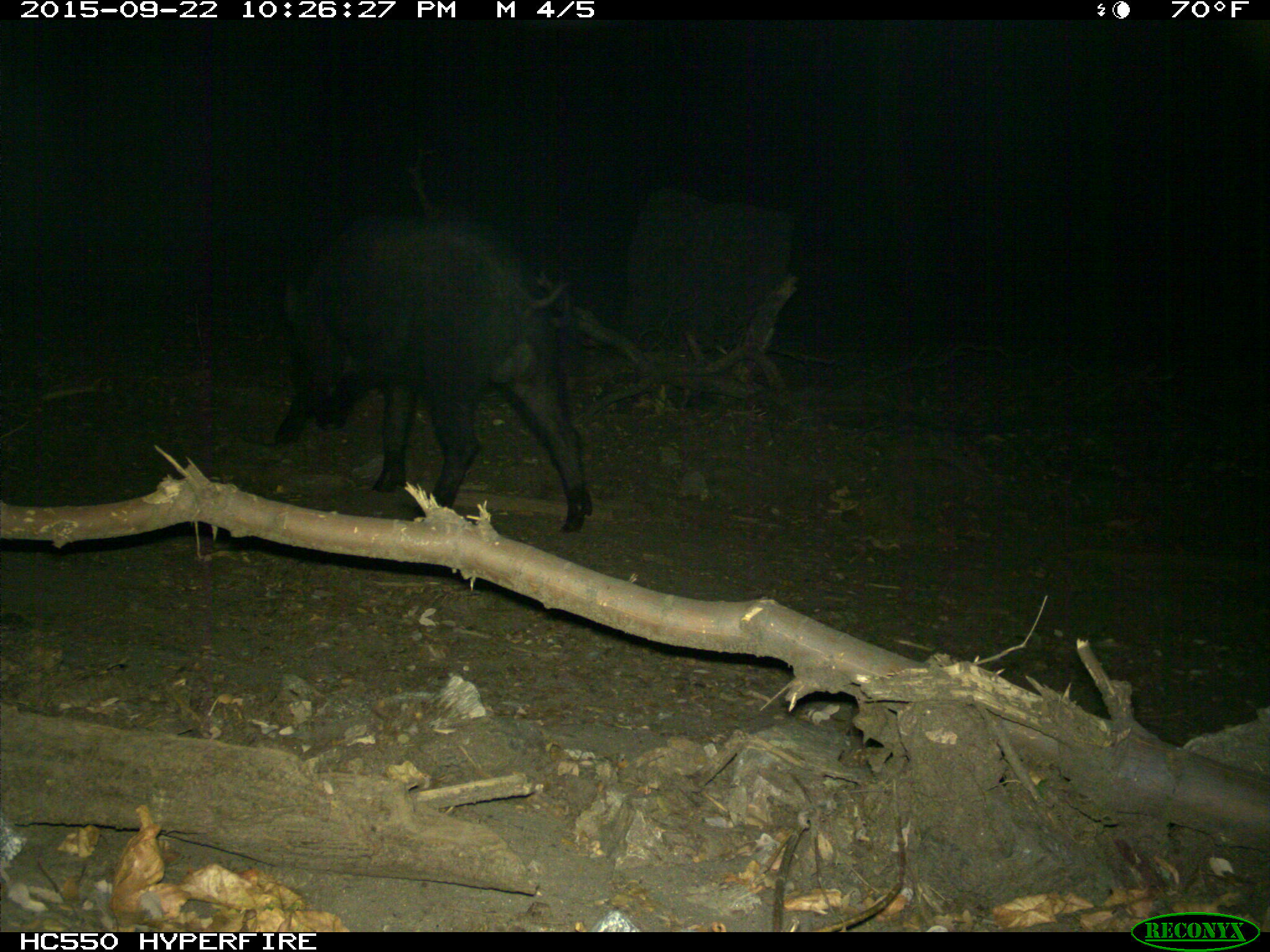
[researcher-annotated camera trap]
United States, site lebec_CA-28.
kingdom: Animalia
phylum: Chordata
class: Mammalia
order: Artiodactyla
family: Suidae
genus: Sus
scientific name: Sus scrofa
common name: wild boar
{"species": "Sus scrofa (wild boar)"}